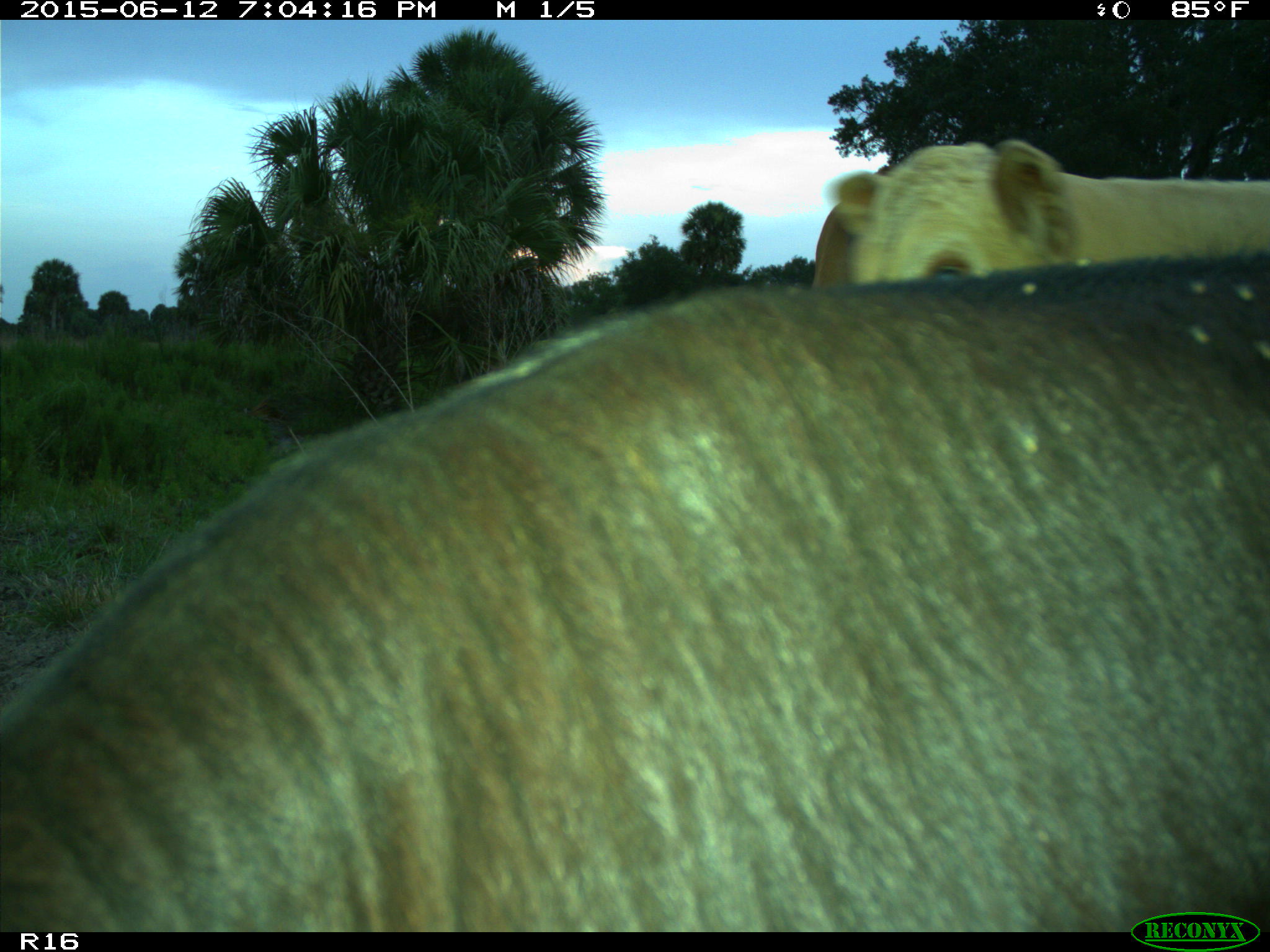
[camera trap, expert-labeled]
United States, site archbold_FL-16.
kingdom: Animalia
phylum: Chordata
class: Mammalia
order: Artiodactyla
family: Bovidae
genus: Bos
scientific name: Bos taurus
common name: domestic cow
Bos taurus (domestic cow).